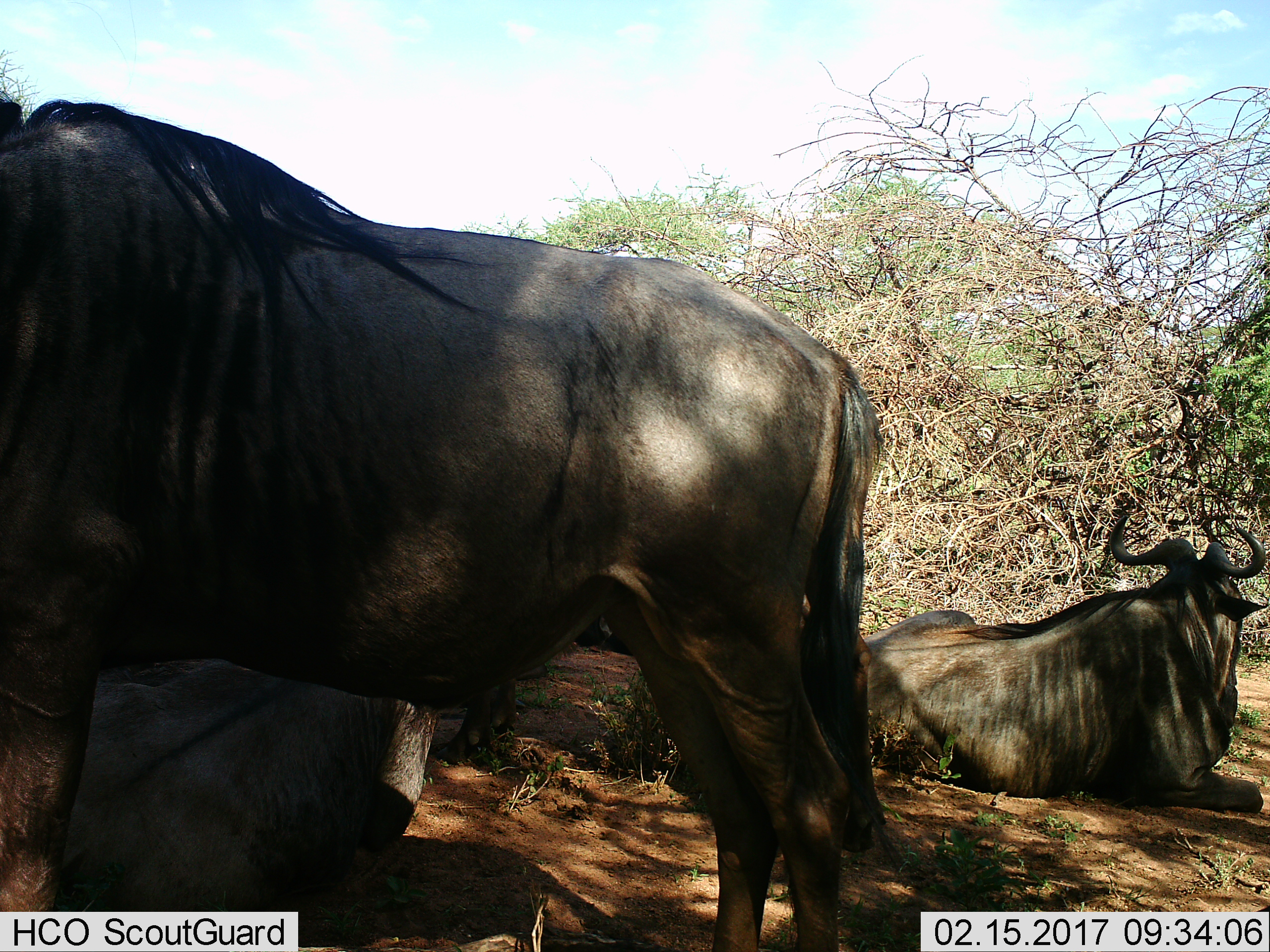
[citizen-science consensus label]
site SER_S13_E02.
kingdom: Animalia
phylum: Chordata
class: Mammalia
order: Artiodactyla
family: Bovidae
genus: Connochaetes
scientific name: Connochaetes taurinus taurinus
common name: blue wildebeest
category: wildebeestblue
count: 3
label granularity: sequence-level